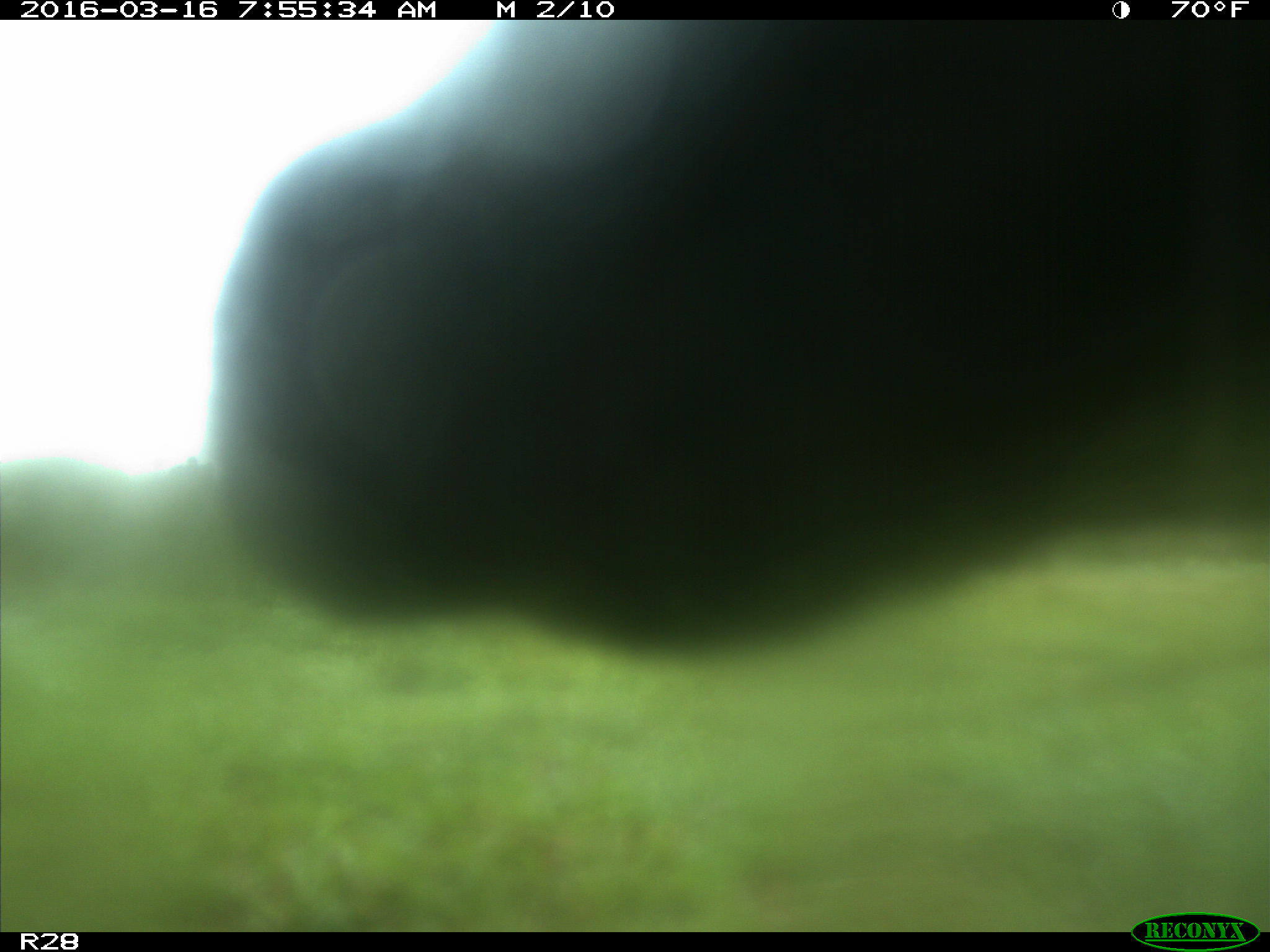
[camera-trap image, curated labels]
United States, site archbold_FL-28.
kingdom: Animalia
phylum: Chordata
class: Mammalia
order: Artiodactyla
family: Bovidae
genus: Bos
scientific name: Bos taurus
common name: domestic cow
Bos taurus (domestic cow).